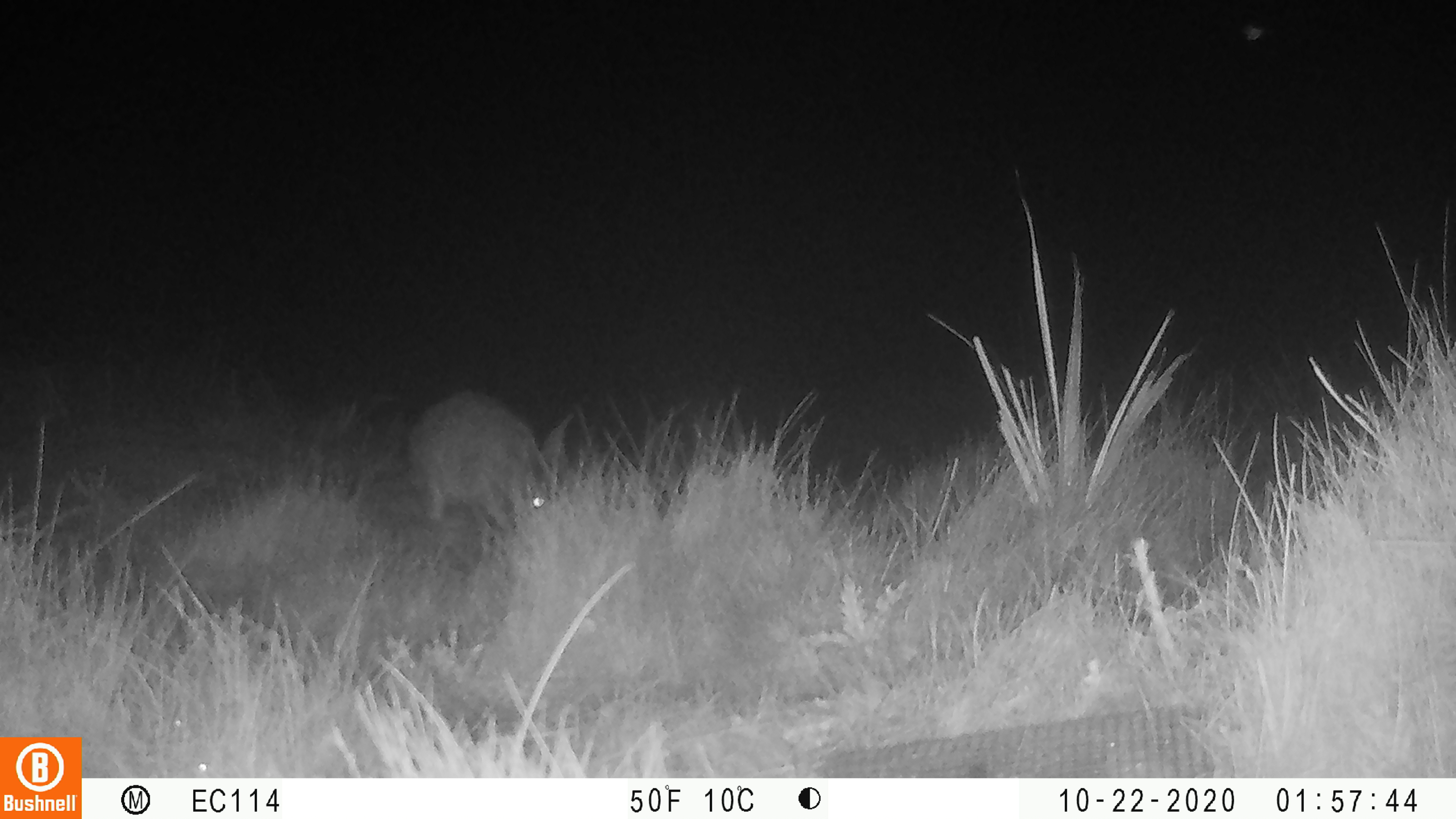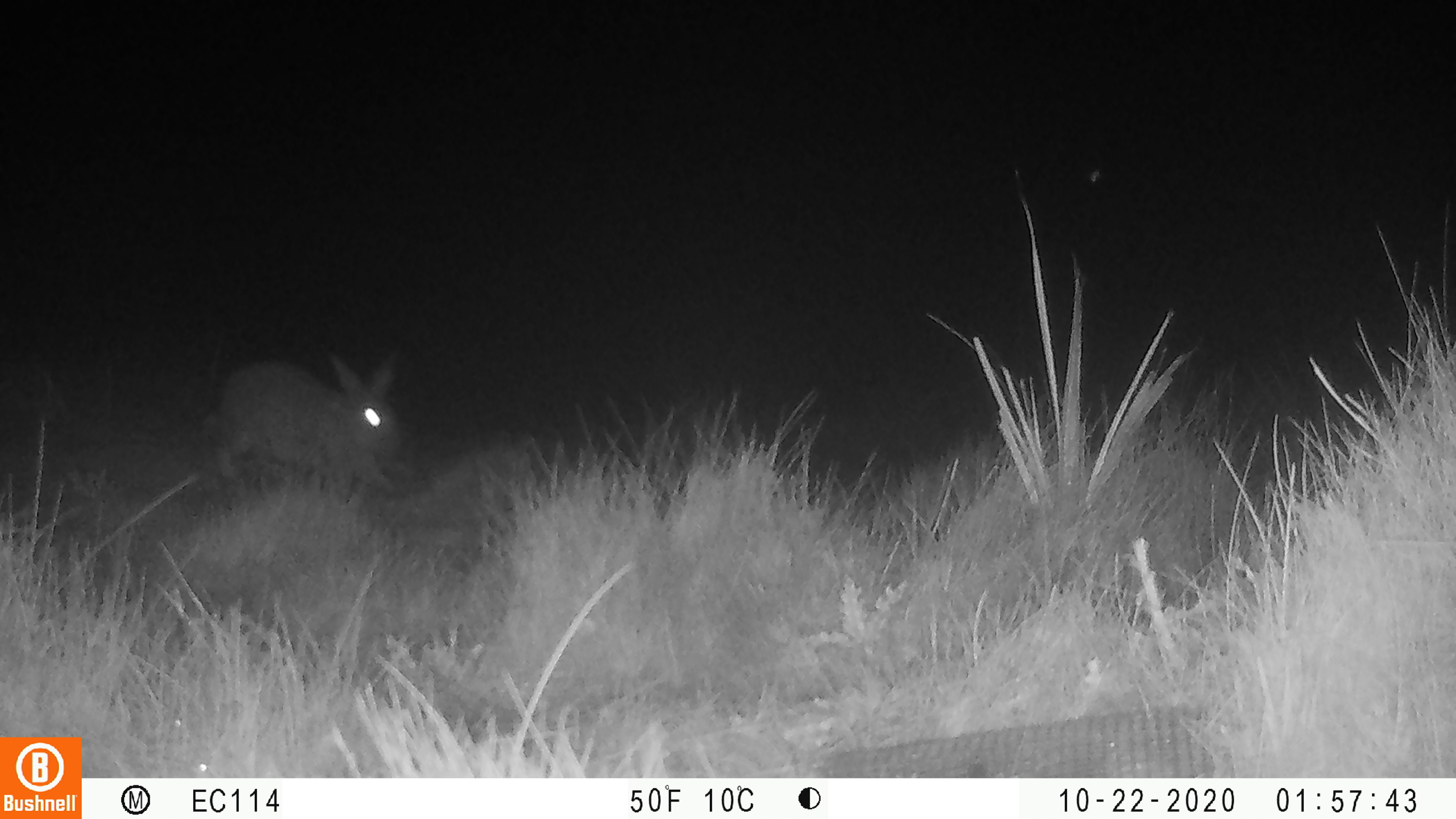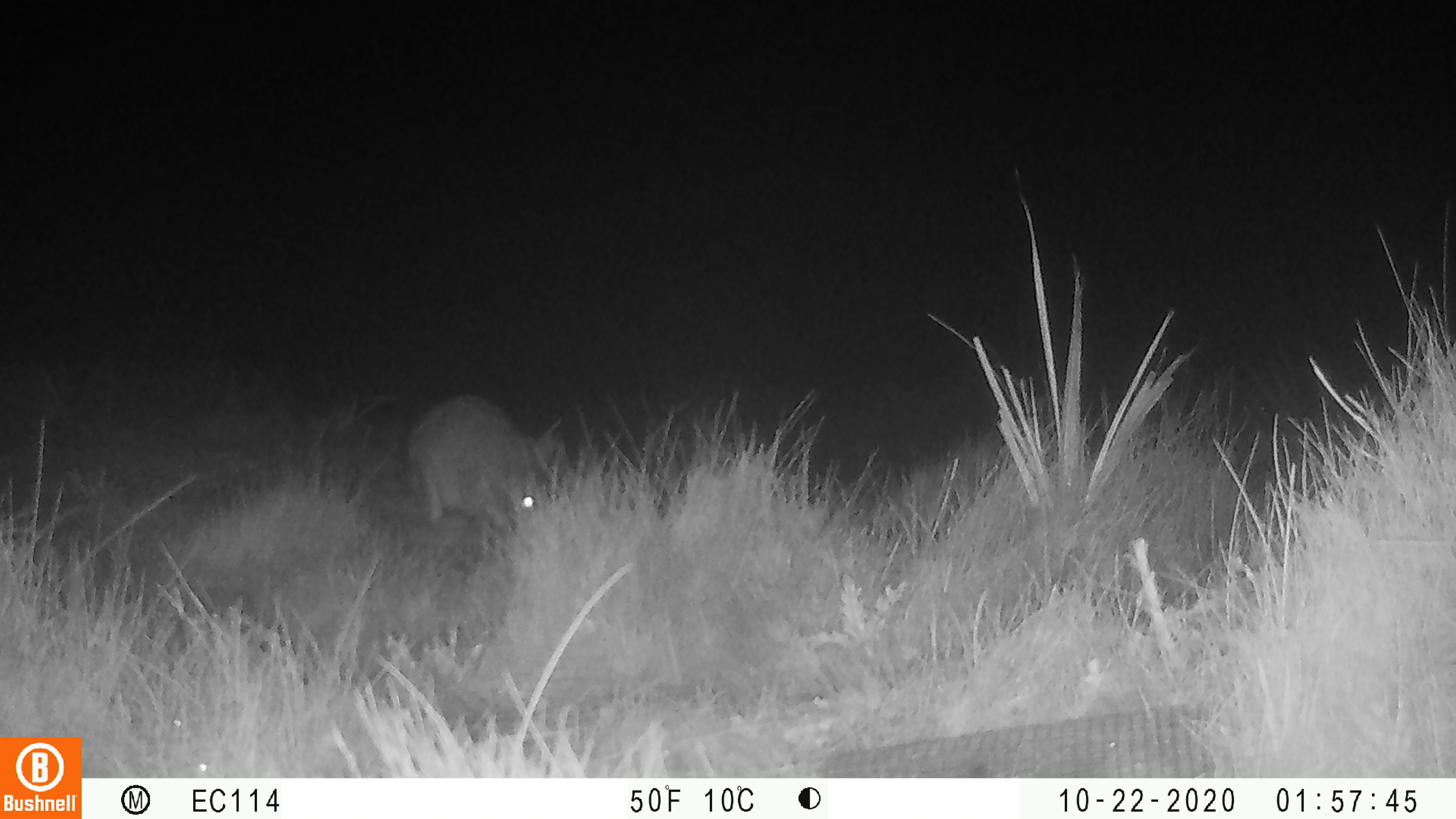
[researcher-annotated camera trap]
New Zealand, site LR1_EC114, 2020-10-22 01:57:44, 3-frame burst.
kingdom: Animalia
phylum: Chordata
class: Mammalia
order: Lagomorpha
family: Leporidae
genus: Oryctolagus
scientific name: Oryctolagus cuniculus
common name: european rabbit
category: rabbit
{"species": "rabbit (european rabbit) (Oryctolagus cuniculus)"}